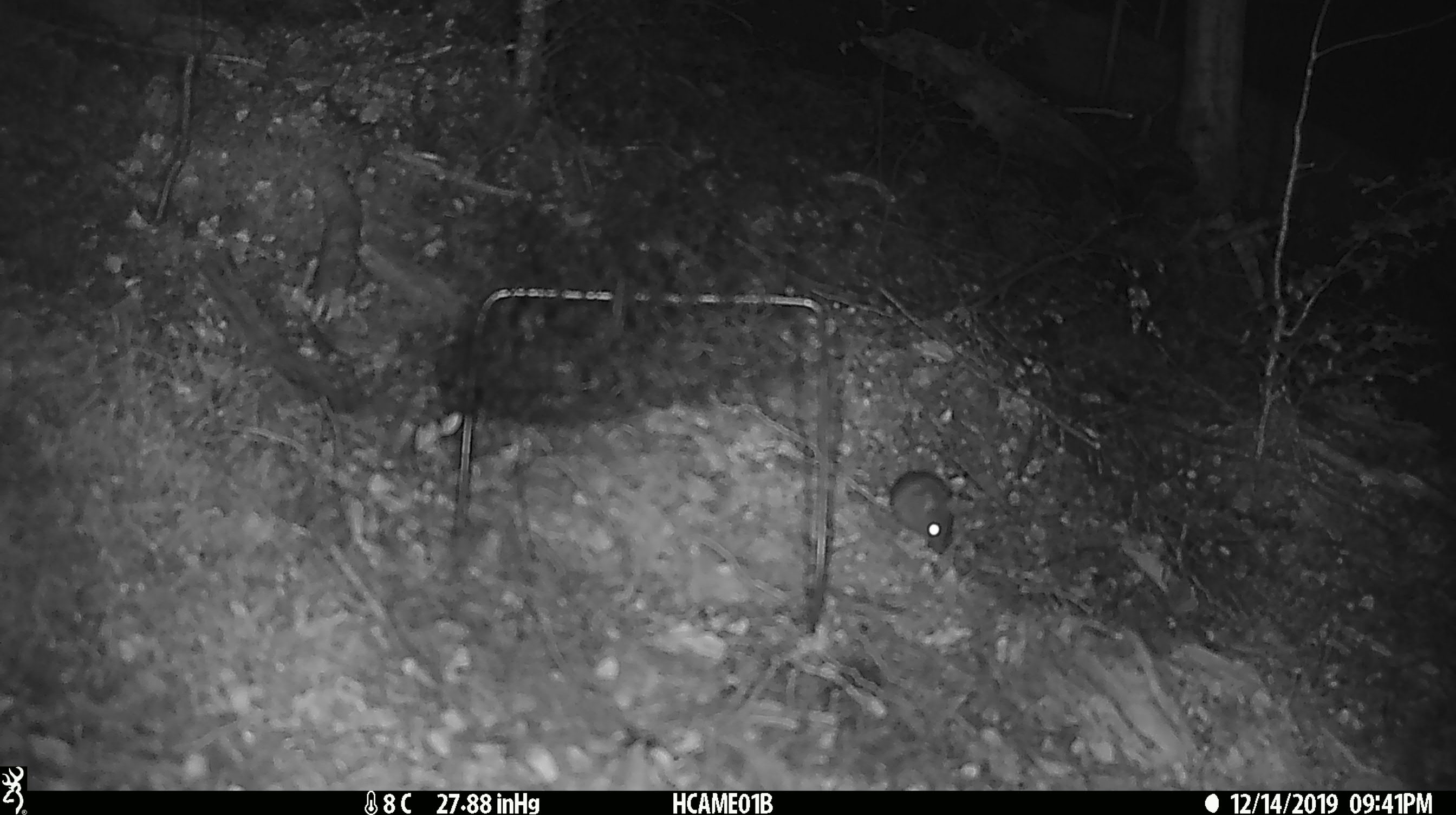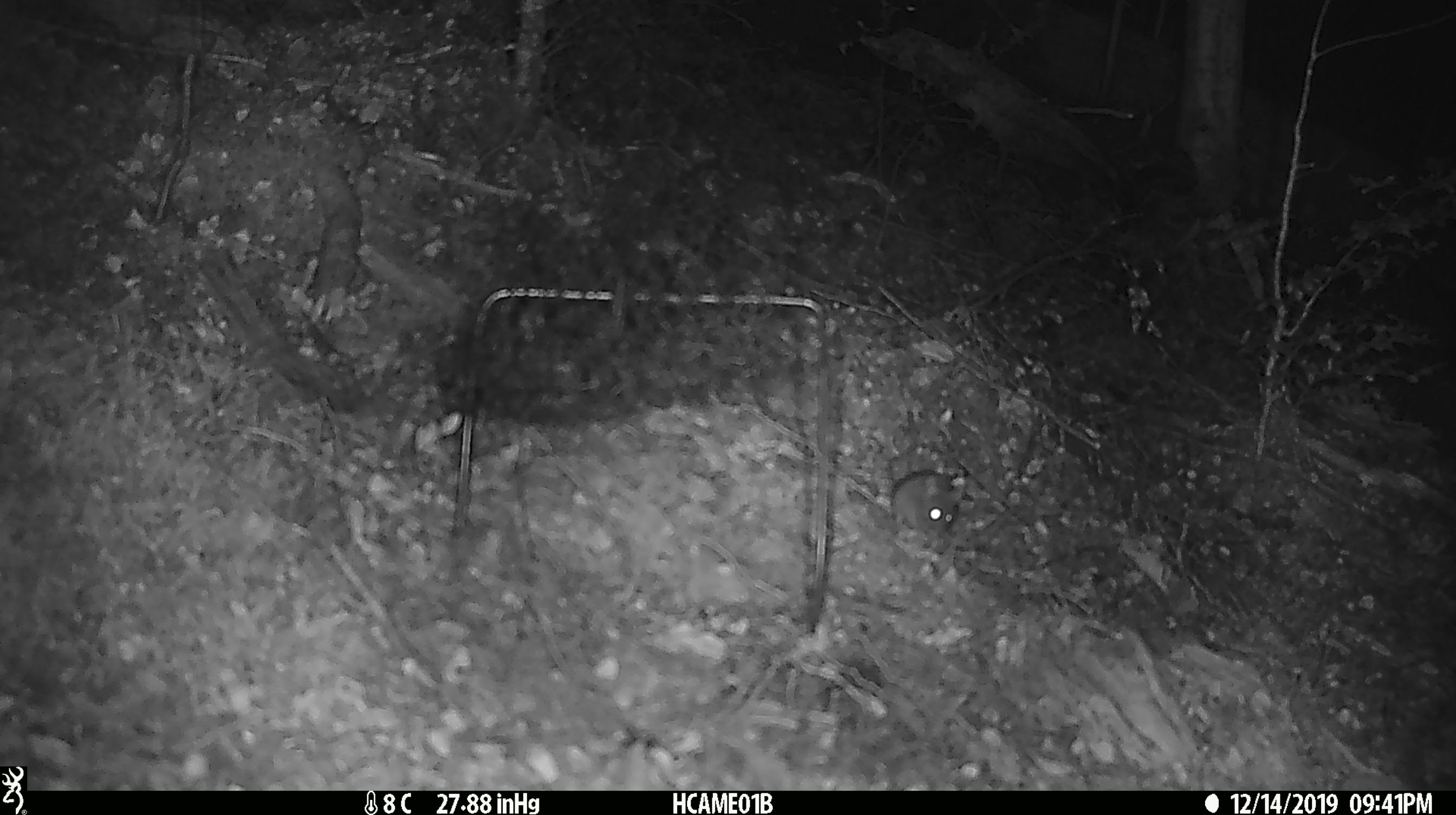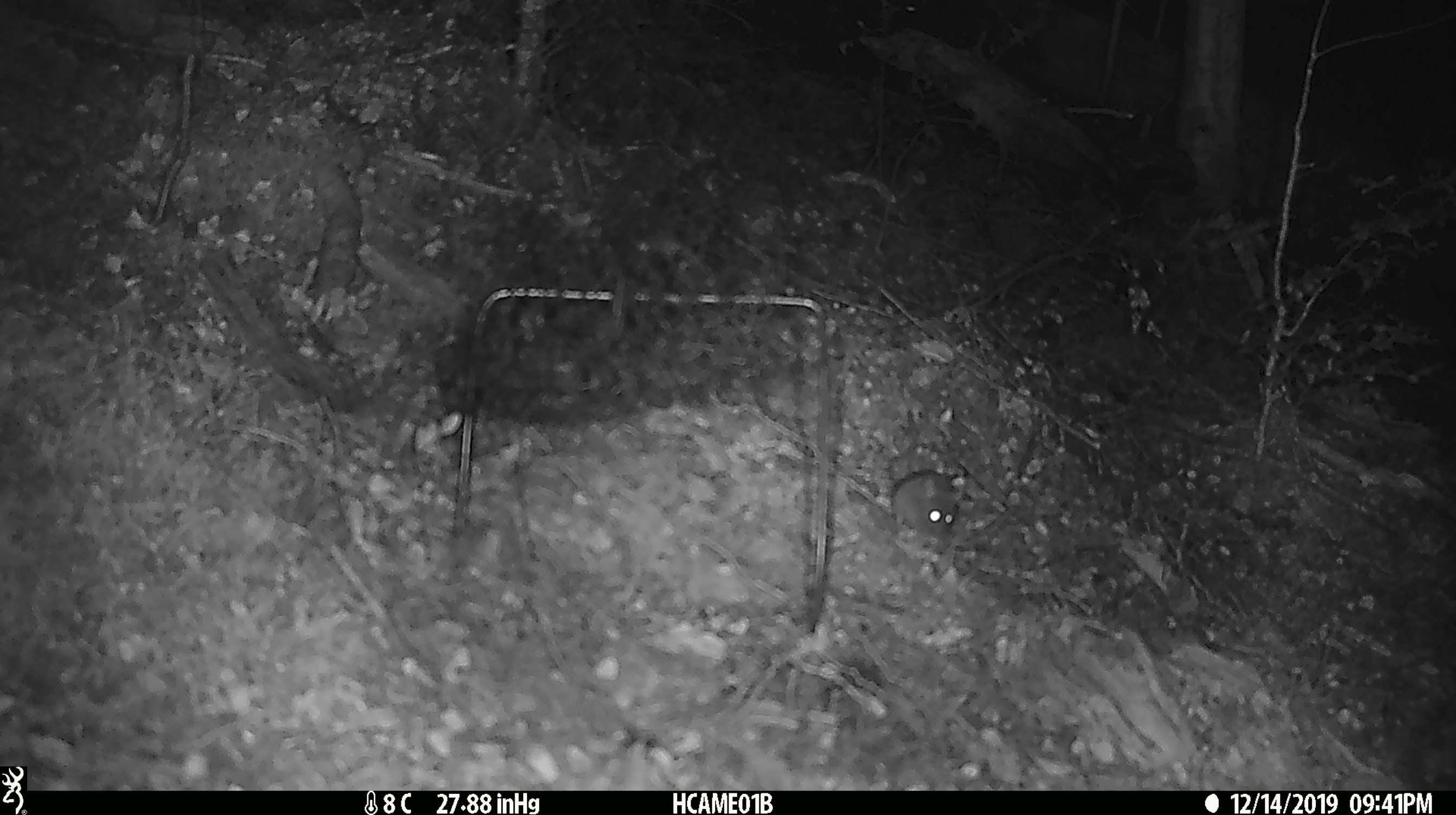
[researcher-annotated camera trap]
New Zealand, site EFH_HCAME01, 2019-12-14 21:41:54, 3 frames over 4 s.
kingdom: Animalia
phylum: Chordata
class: Mammalia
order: Rodentia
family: Muridae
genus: Mus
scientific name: Mus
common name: mouse